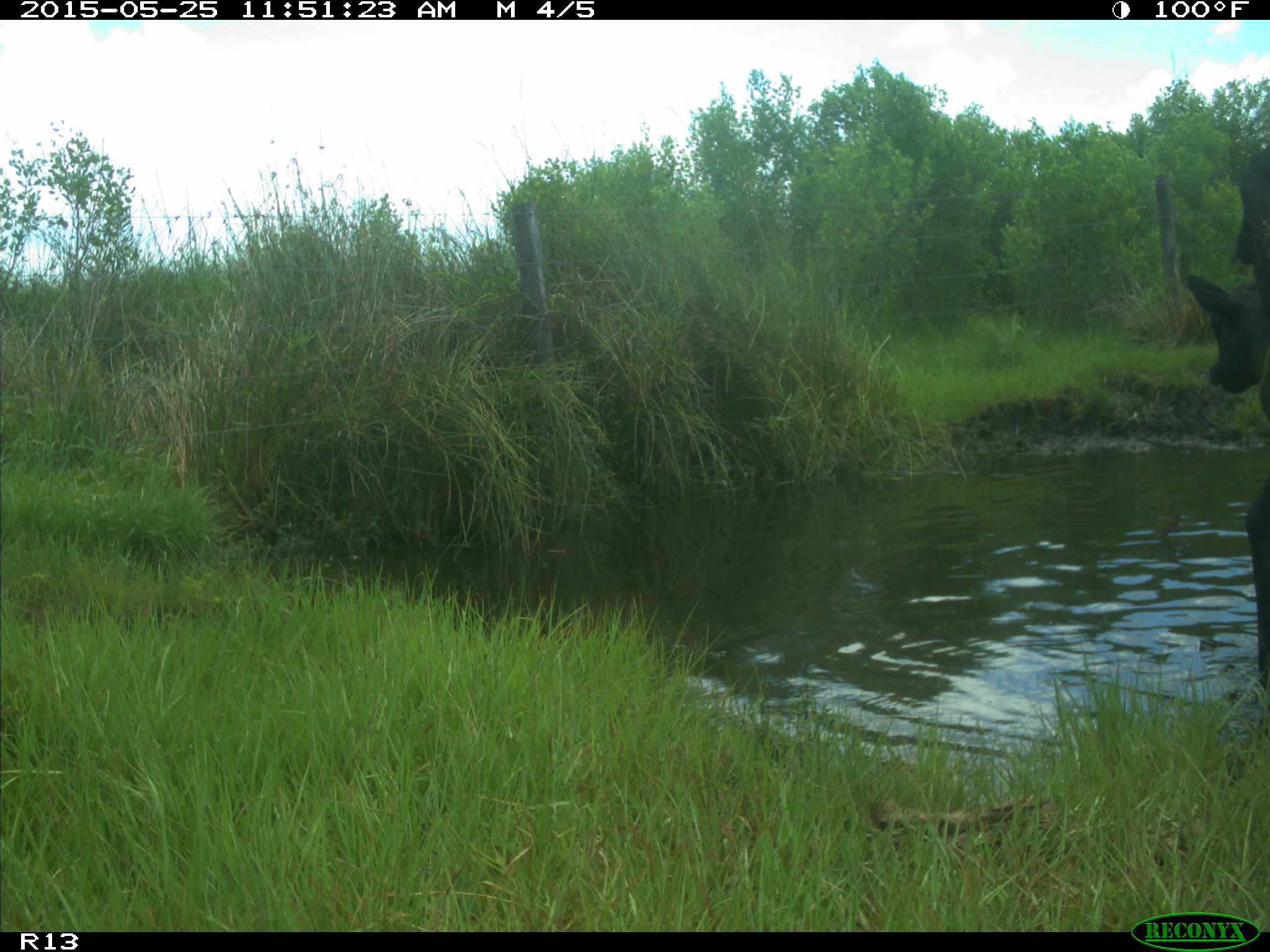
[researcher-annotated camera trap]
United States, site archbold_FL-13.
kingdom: Animalia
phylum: Chordata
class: Mammalia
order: Artiodactyla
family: Bovidae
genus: Bos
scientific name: Bos taurus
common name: domestic cow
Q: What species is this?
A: Bos taurus (domestic cow).